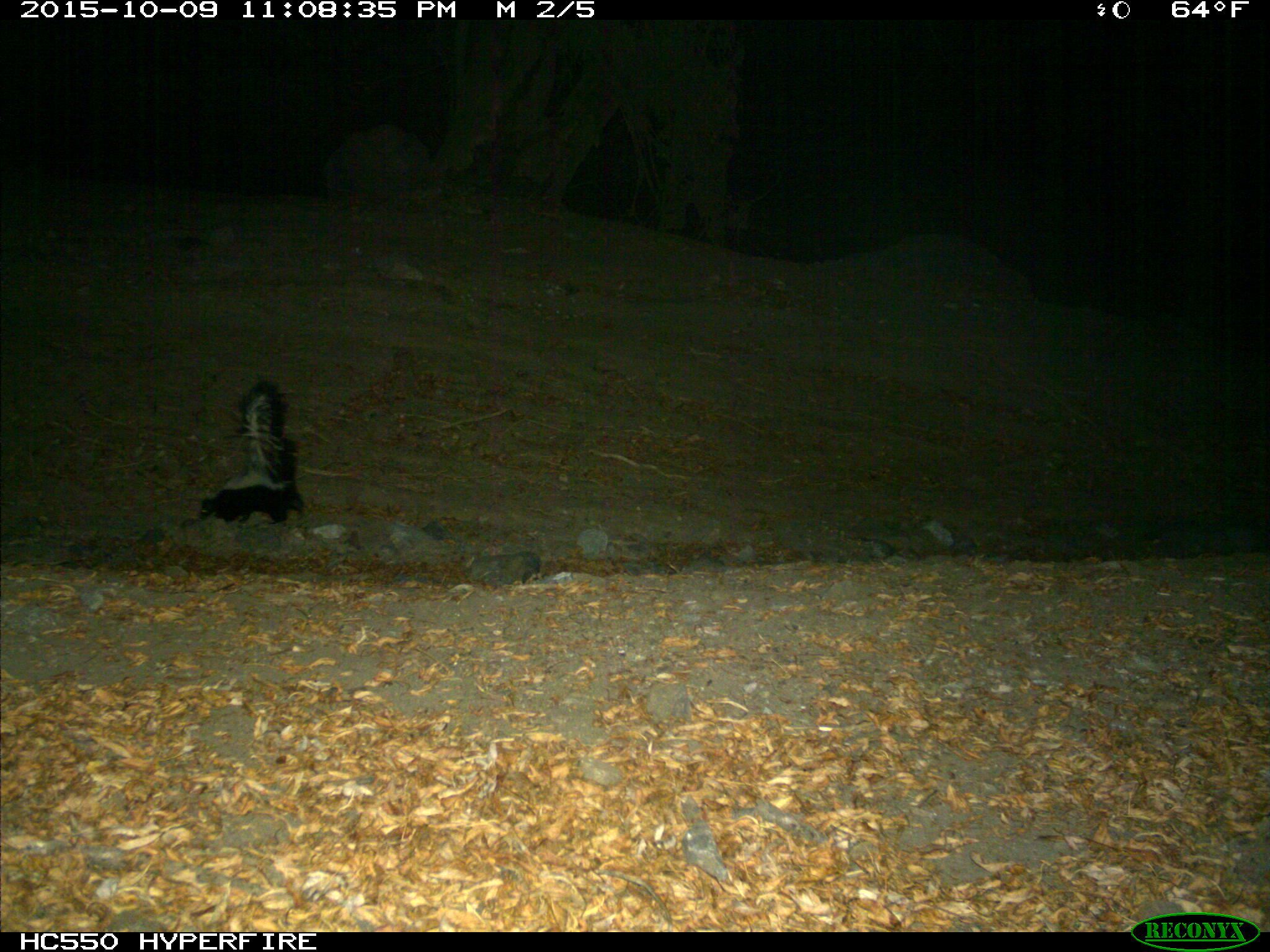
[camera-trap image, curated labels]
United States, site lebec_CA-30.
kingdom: Animalia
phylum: Chordata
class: Mammalia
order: Carnivora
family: Mephitidae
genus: Mephitis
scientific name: Mephitis mephitis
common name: striped skunk